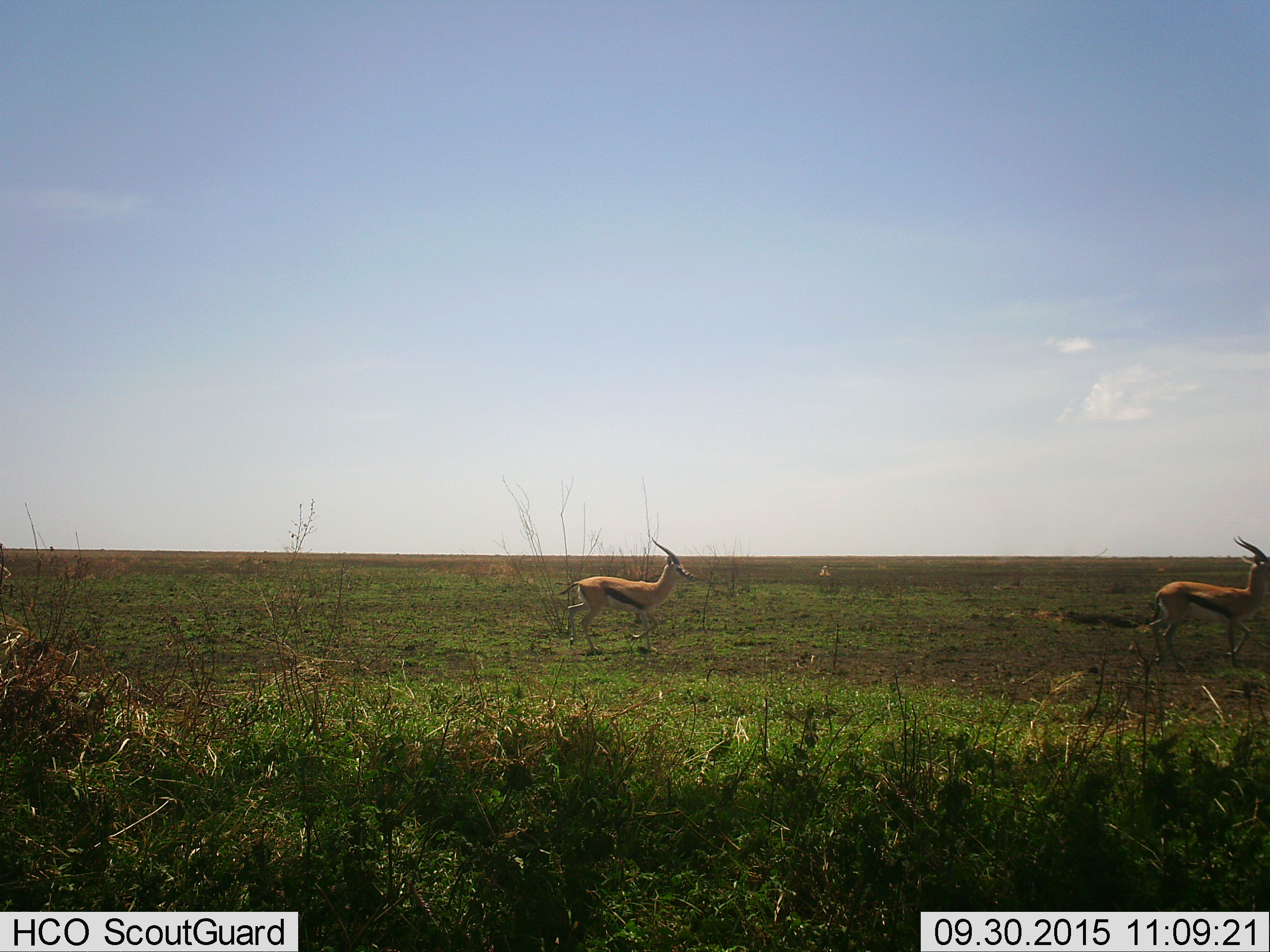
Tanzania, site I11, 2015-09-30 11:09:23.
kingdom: Animalia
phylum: Chordata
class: Mammalia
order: Artiodactyla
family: Bovidae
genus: Eudorcas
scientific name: Eudorcas thomsonii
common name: thomson's gazelle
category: gazellethomsons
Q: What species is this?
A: Gazellethomsons (thomson's gazelle) (Eudorcas thomsonii).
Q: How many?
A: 3.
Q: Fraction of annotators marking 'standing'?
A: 40%.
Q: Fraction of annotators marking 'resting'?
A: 10%.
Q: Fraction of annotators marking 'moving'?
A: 80%.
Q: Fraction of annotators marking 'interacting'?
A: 0%.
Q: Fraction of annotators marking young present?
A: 0%.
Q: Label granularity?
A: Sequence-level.